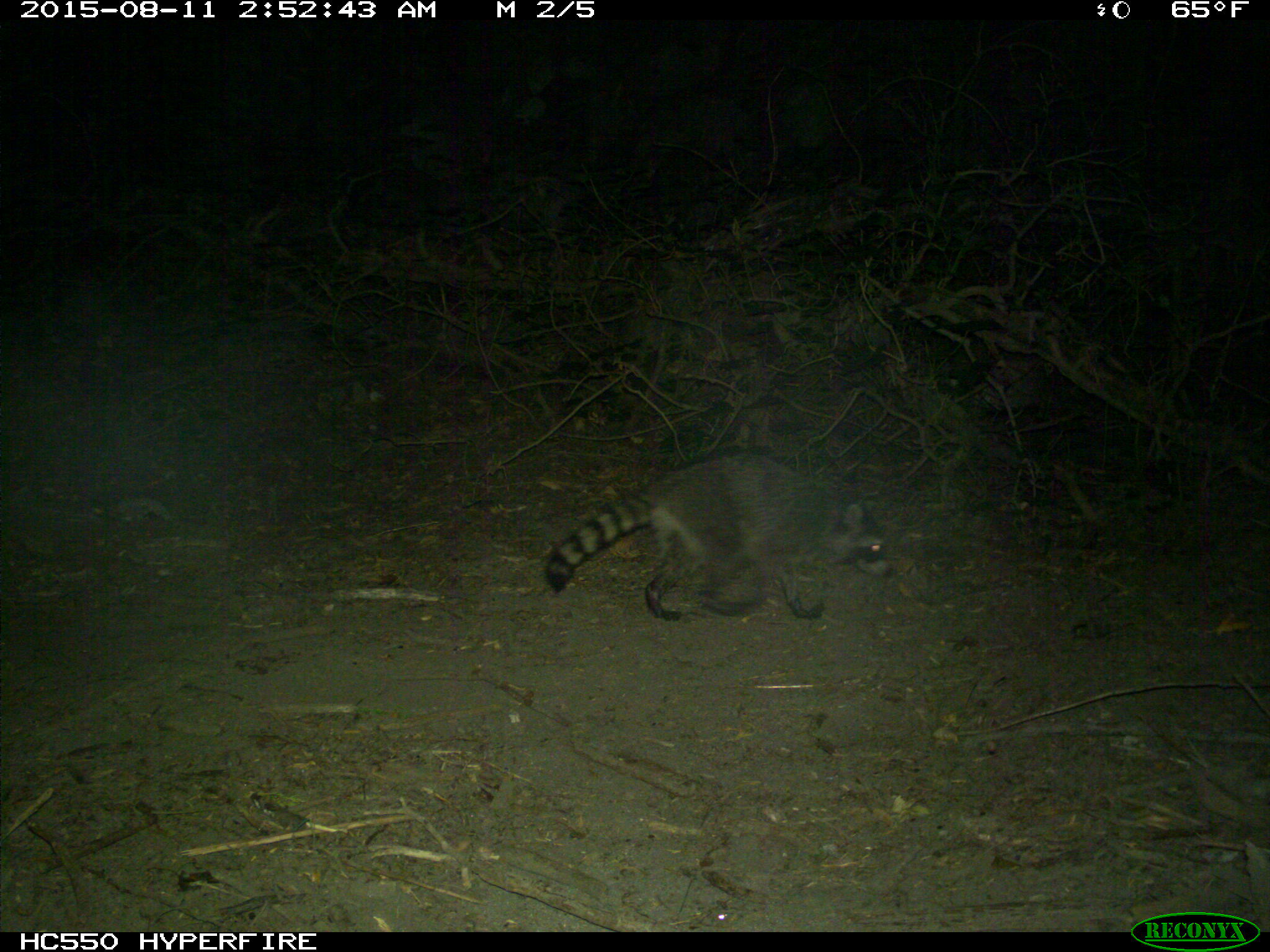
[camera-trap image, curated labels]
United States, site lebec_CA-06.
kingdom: Animalia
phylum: Chordata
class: Mammalia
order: Carnivora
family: Procyonidae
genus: Procyon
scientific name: Procyon lotor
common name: common raccoon